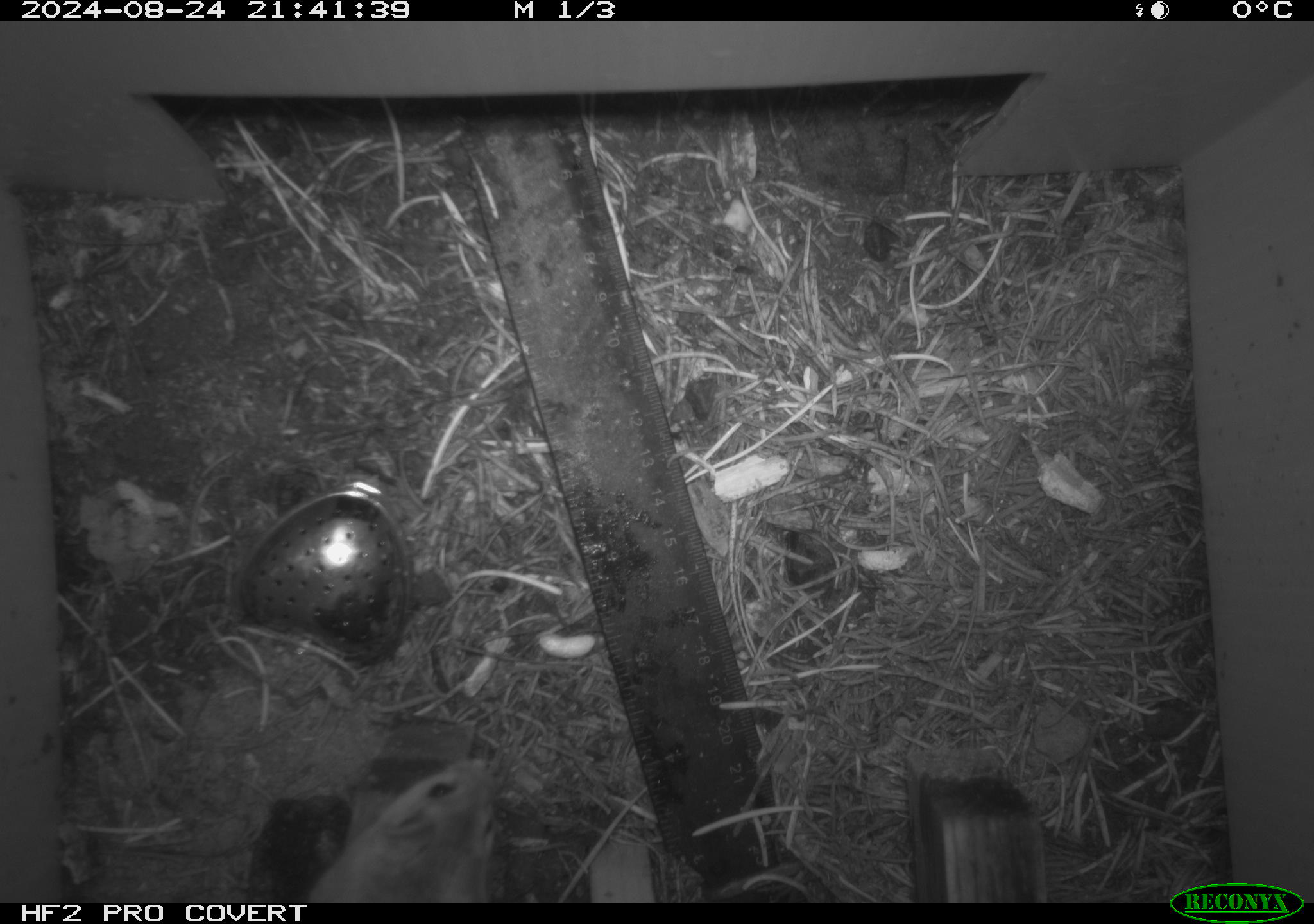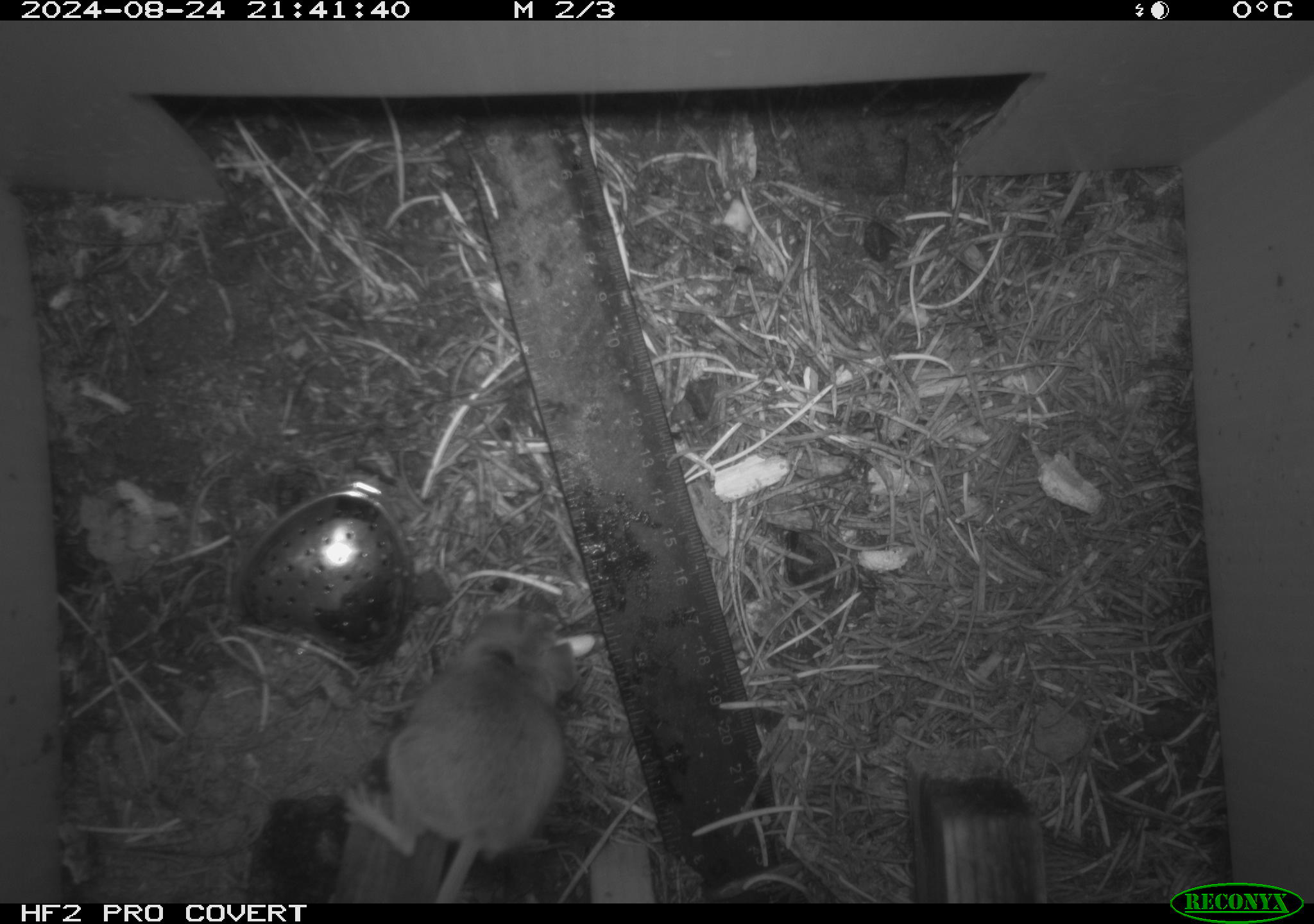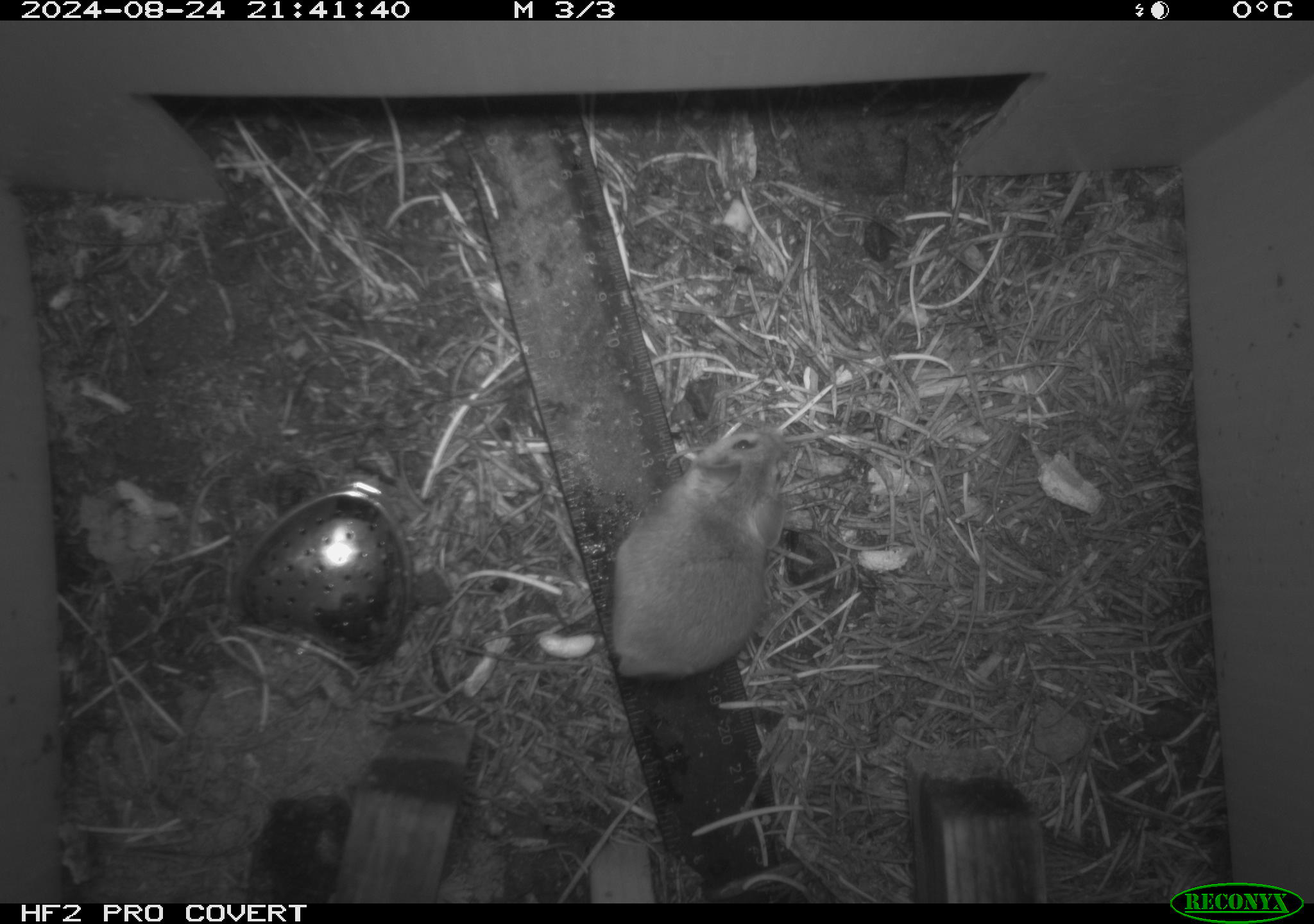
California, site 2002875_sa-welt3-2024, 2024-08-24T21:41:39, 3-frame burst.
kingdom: Animalia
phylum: Chordata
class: Mammalia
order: Rodentia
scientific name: Rodentia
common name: mouse species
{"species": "mouse species (Rodentia)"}